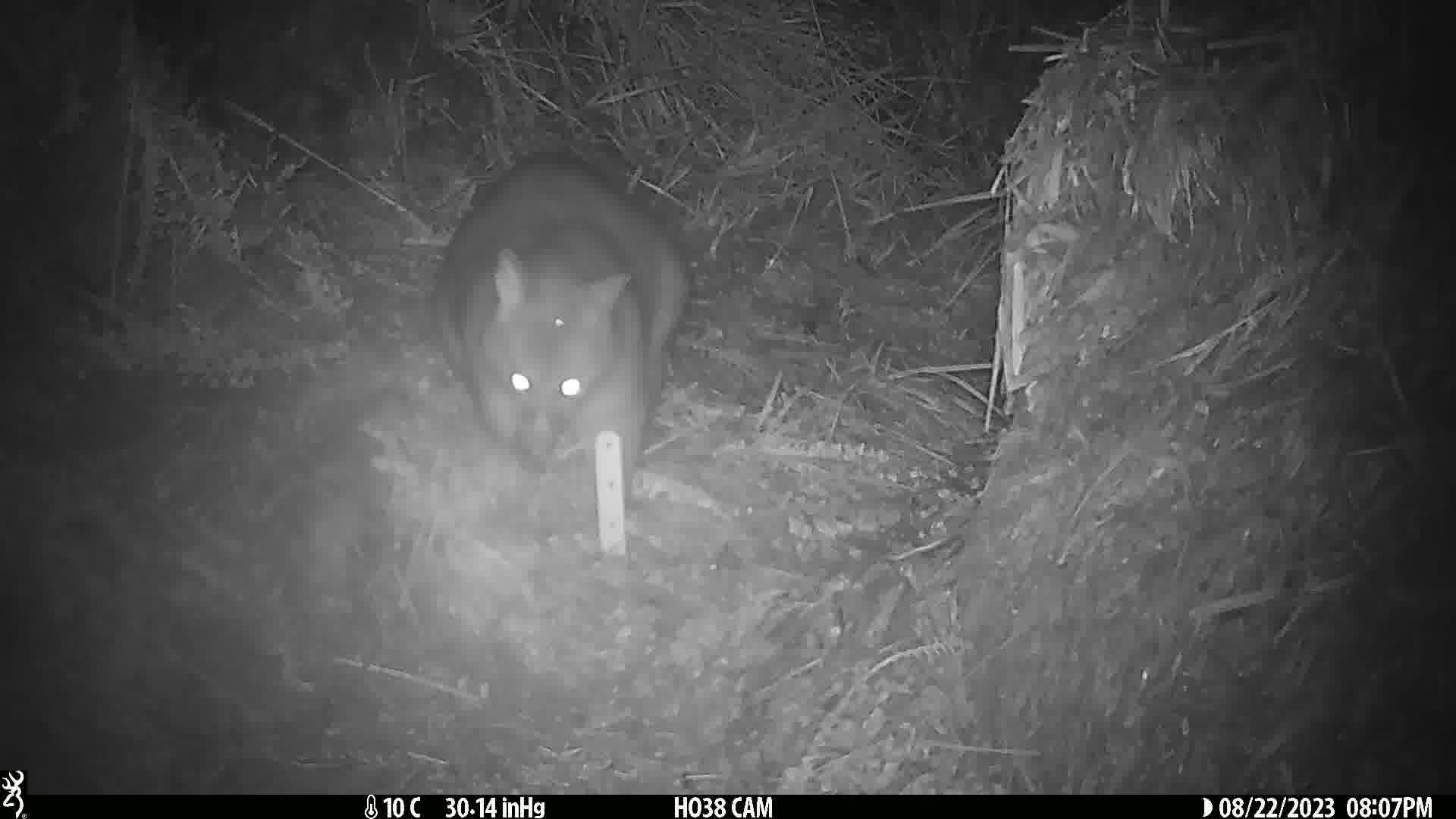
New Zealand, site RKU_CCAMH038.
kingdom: Animalia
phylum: Chordata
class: Mammalia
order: Diprotodontia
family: Phalangeridae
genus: Trichosurus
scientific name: Trichosurus vulpecula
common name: common brushtail possum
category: possum